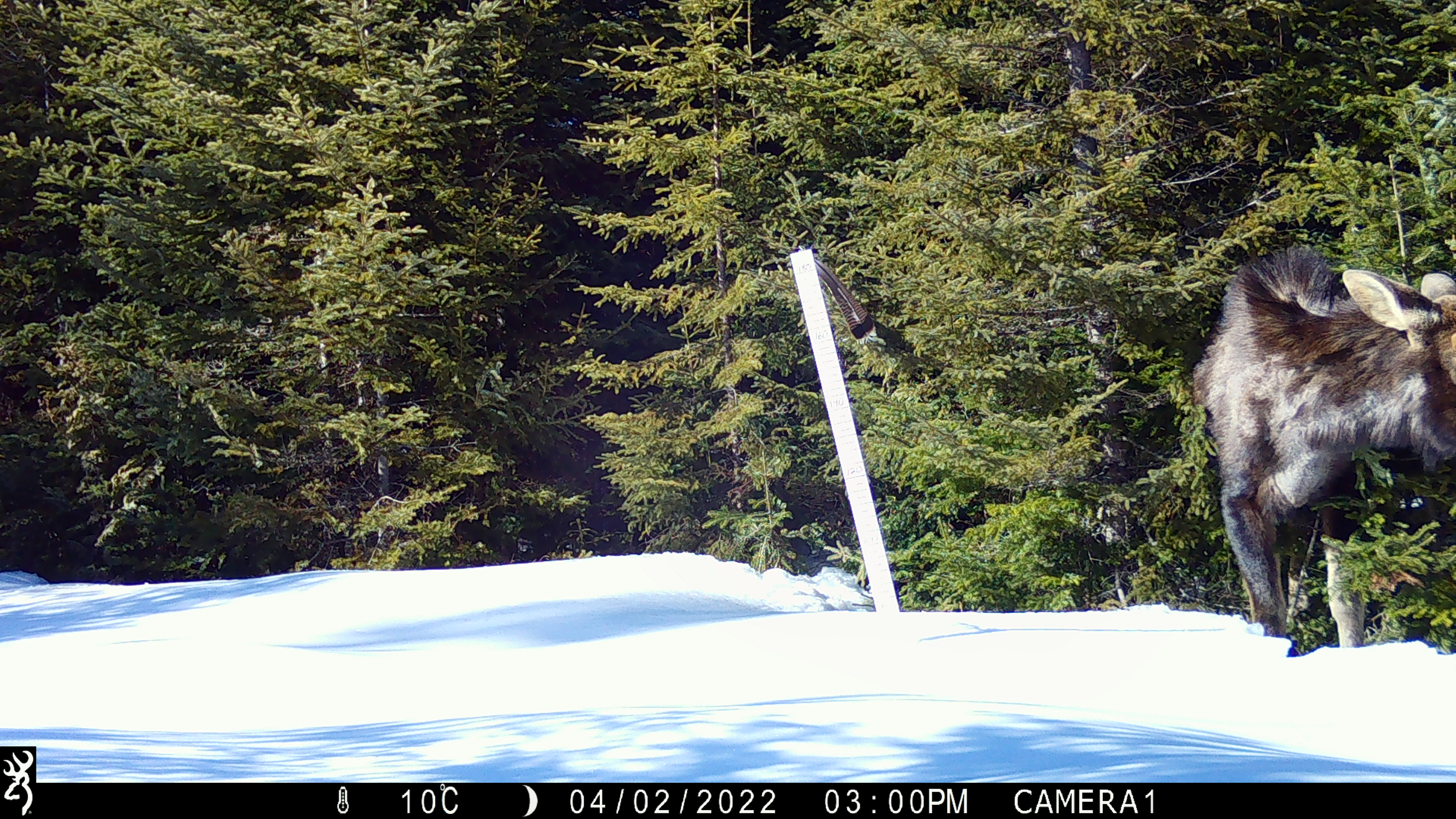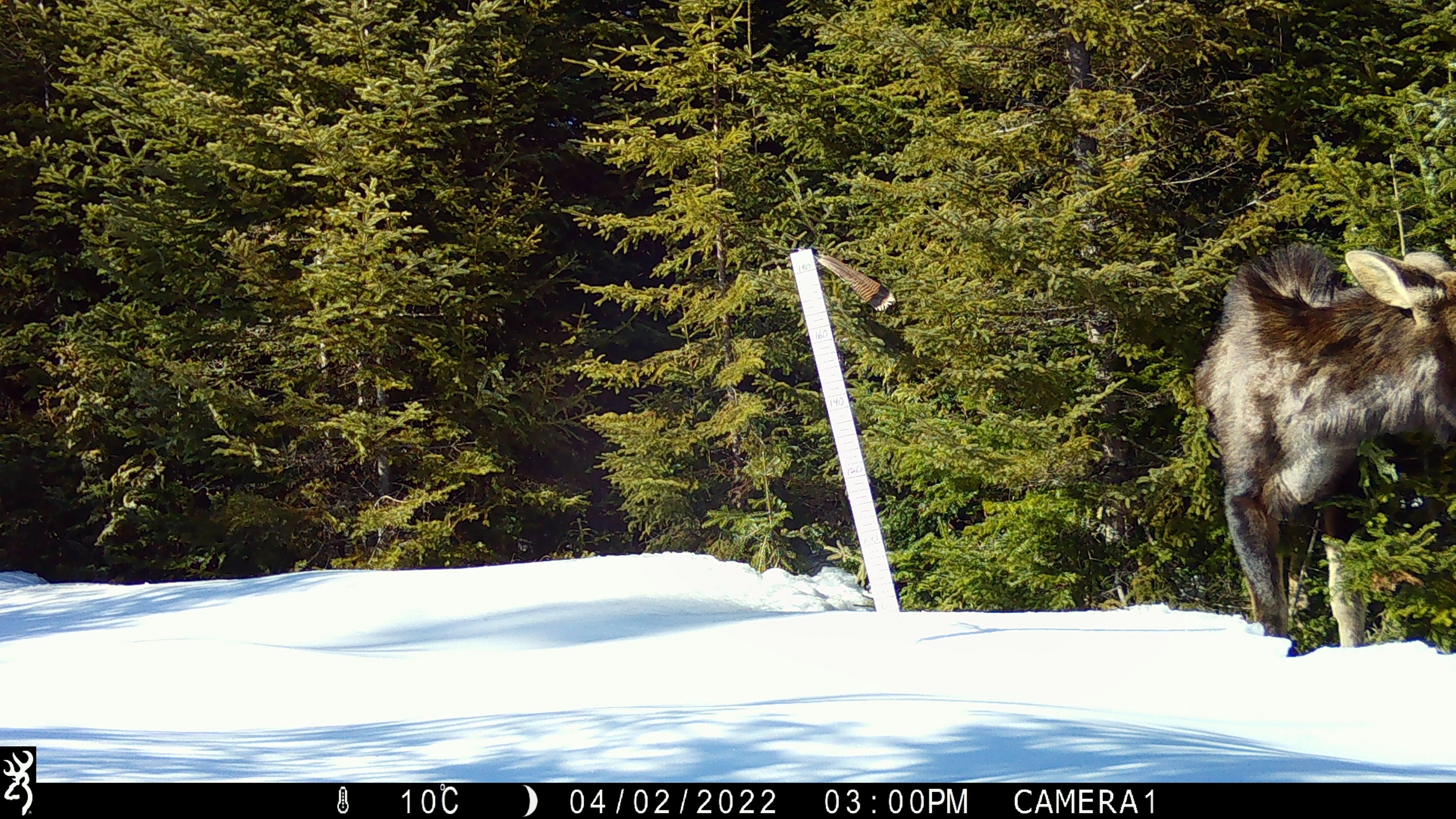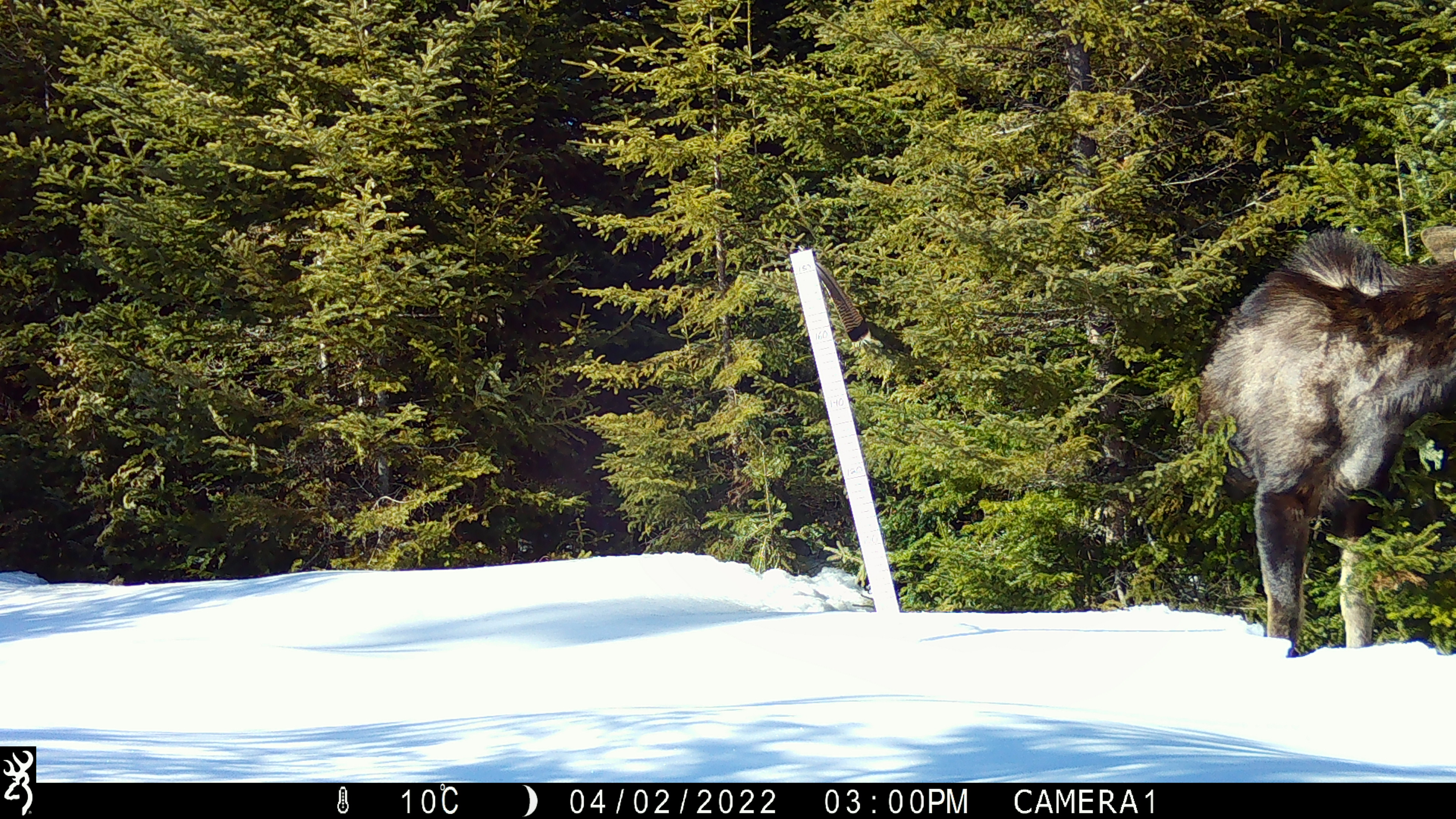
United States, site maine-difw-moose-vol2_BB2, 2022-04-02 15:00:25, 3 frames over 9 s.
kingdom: Animalia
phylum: Chordata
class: Mammalia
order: Artiodactyla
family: Cervidae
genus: Alces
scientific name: Alces alces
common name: moose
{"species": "moose (Alces alces)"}